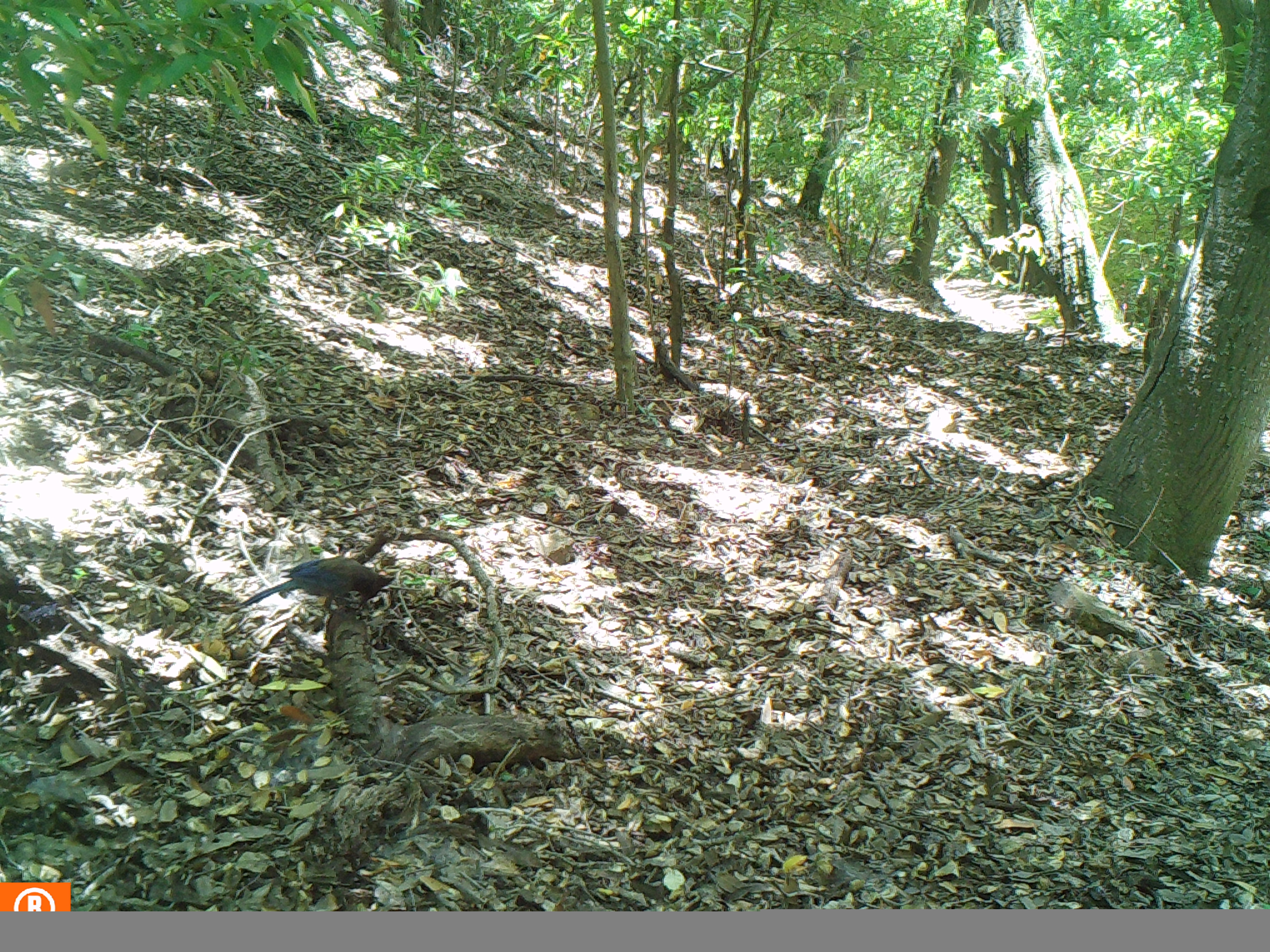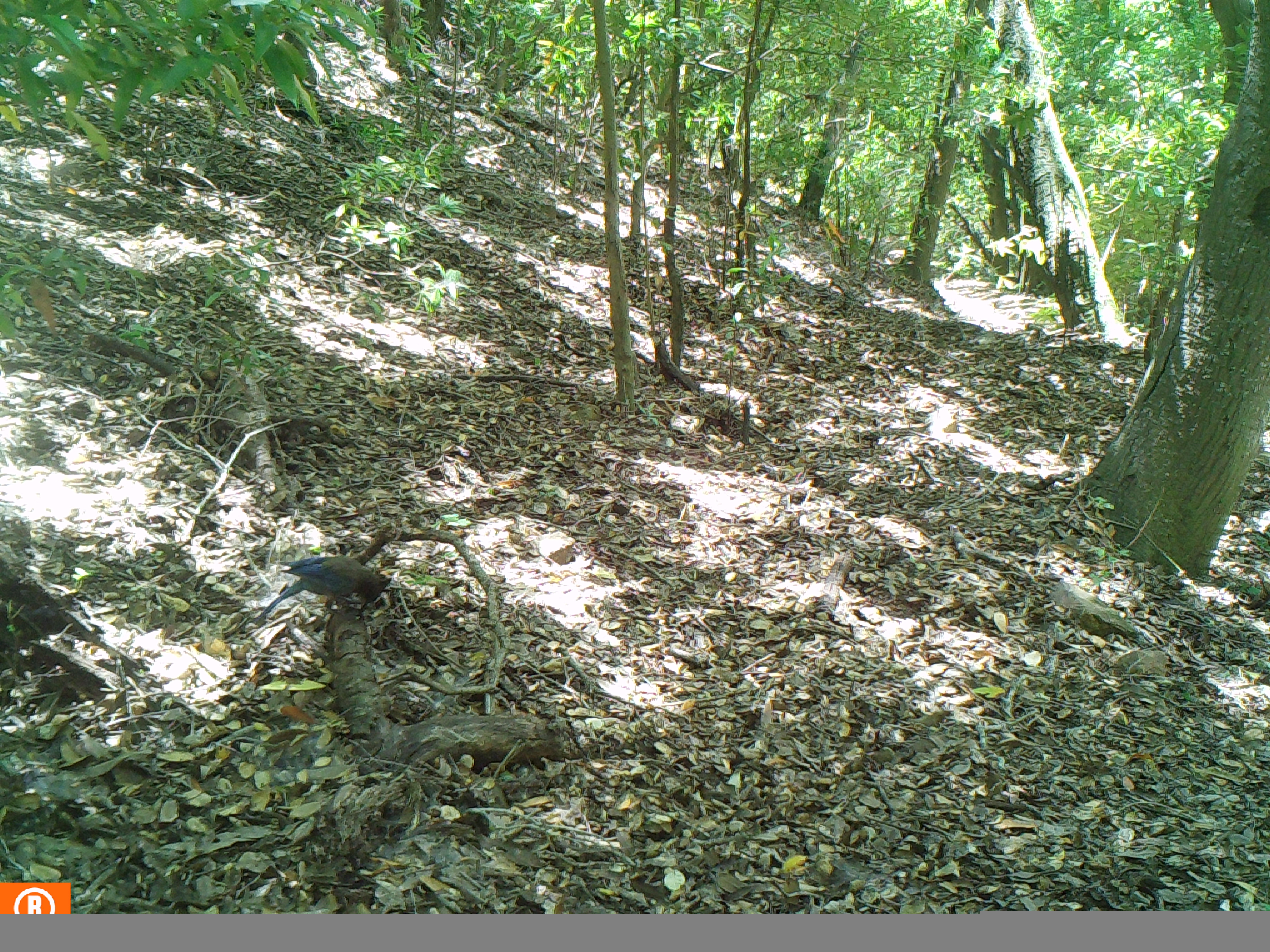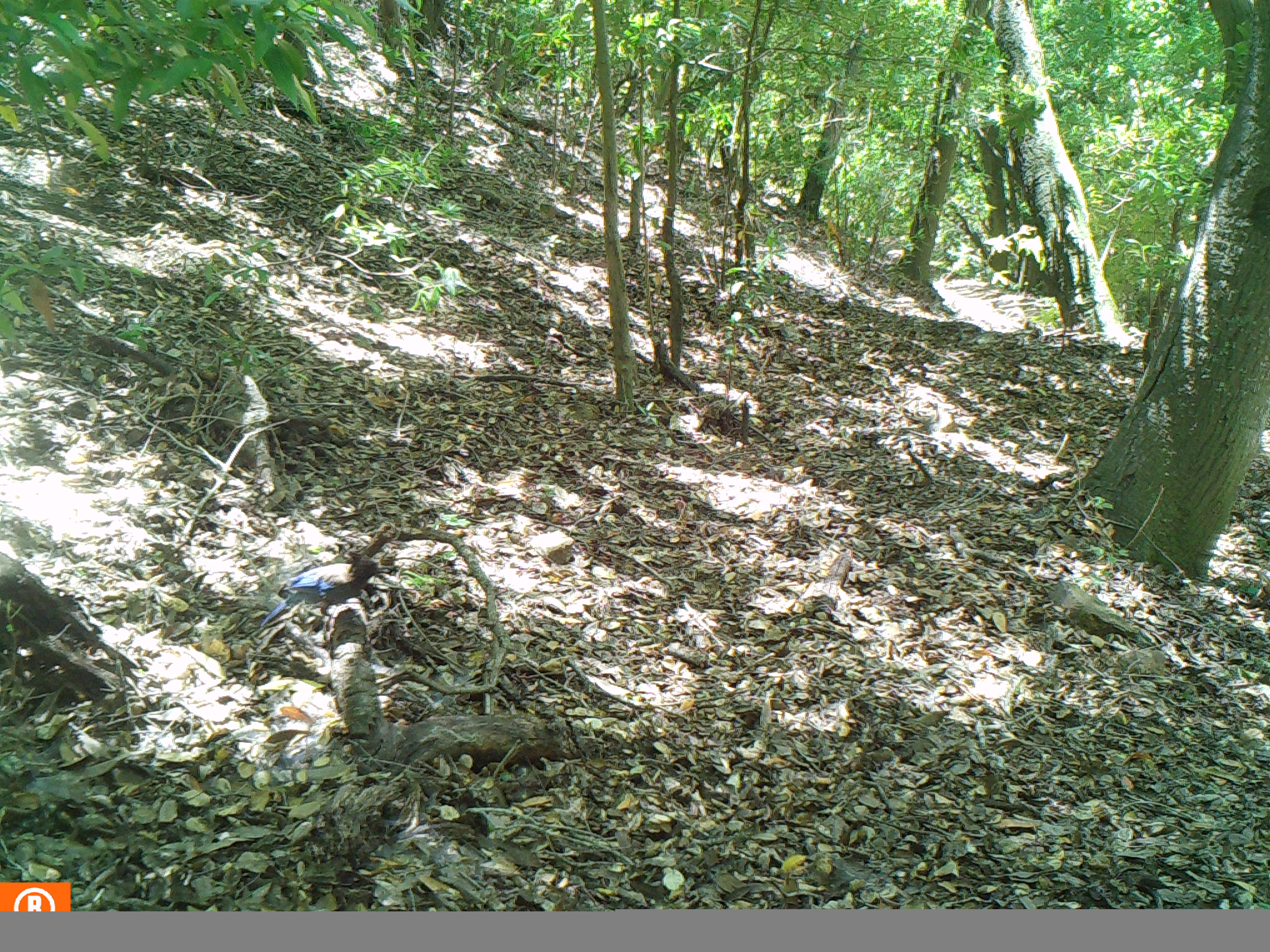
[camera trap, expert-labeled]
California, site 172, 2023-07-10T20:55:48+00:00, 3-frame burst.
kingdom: Animalia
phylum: Chordata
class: Aves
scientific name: Aves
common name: bird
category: unknown bird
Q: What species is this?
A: Unknown bird (bird) (Aves).